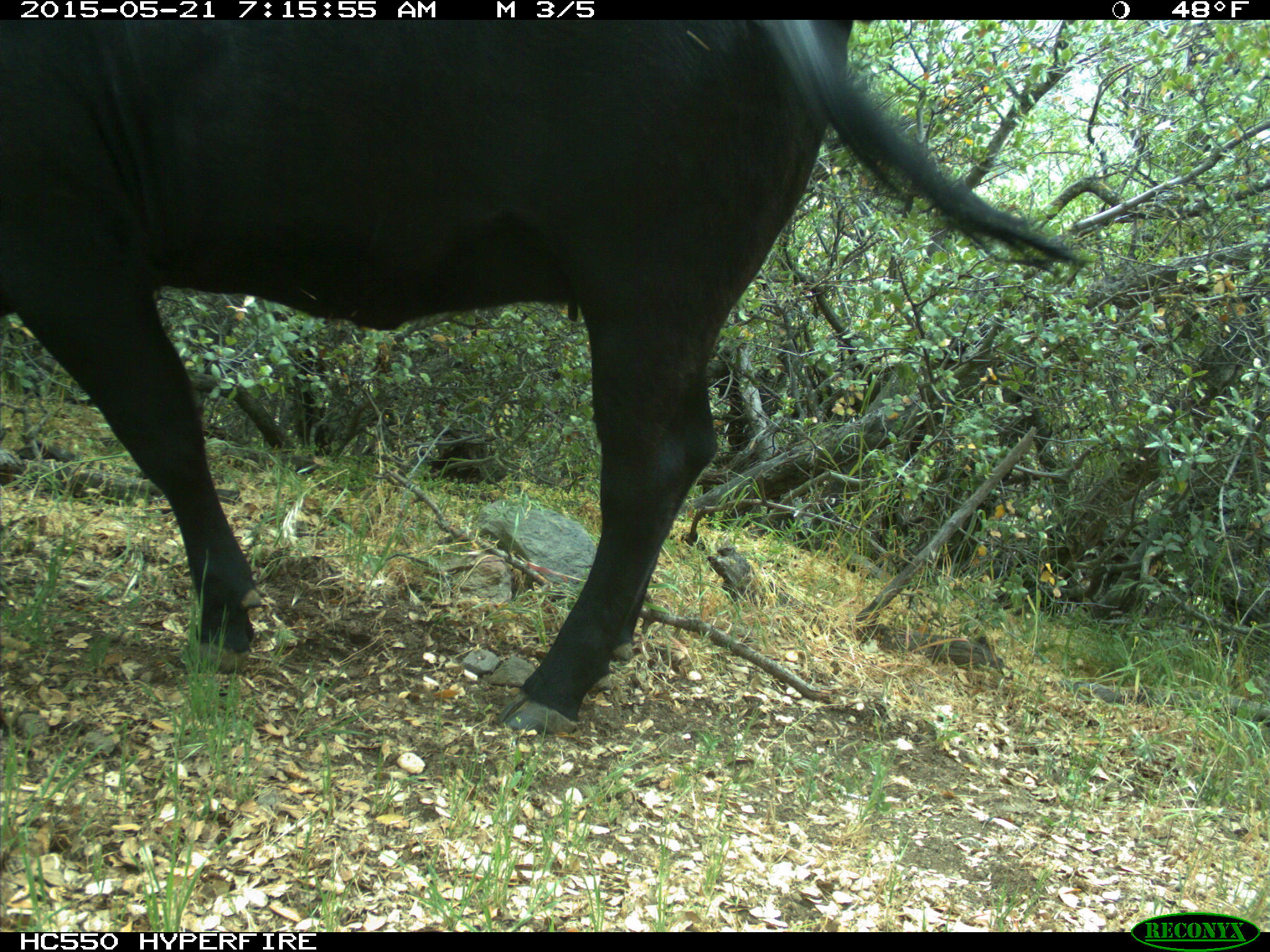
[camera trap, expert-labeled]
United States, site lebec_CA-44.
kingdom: Animalia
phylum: Chordata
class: Mammalia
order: Artiodactyla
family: Bovidae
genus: Bos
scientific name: Bos taurus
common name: domestic cow